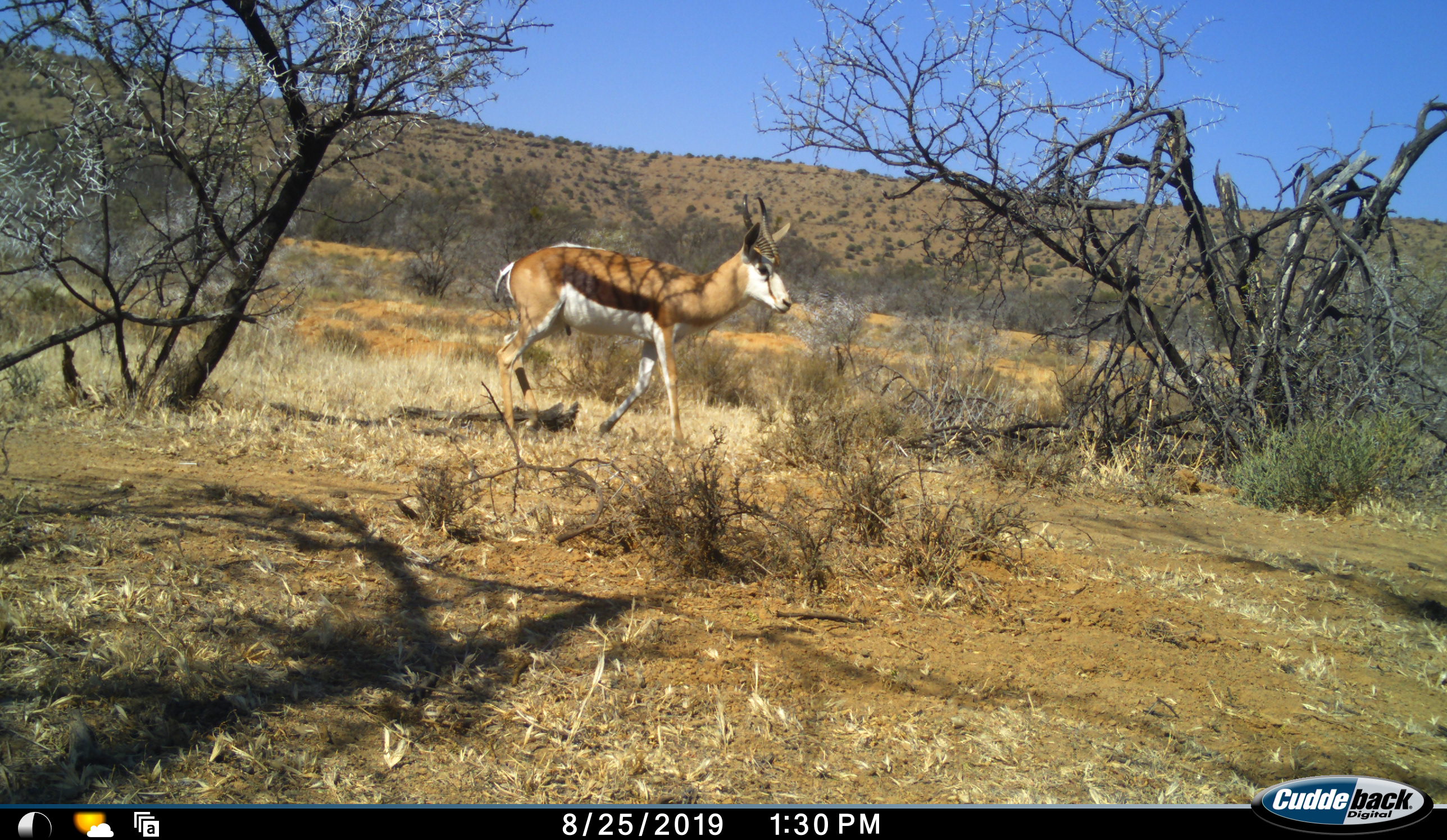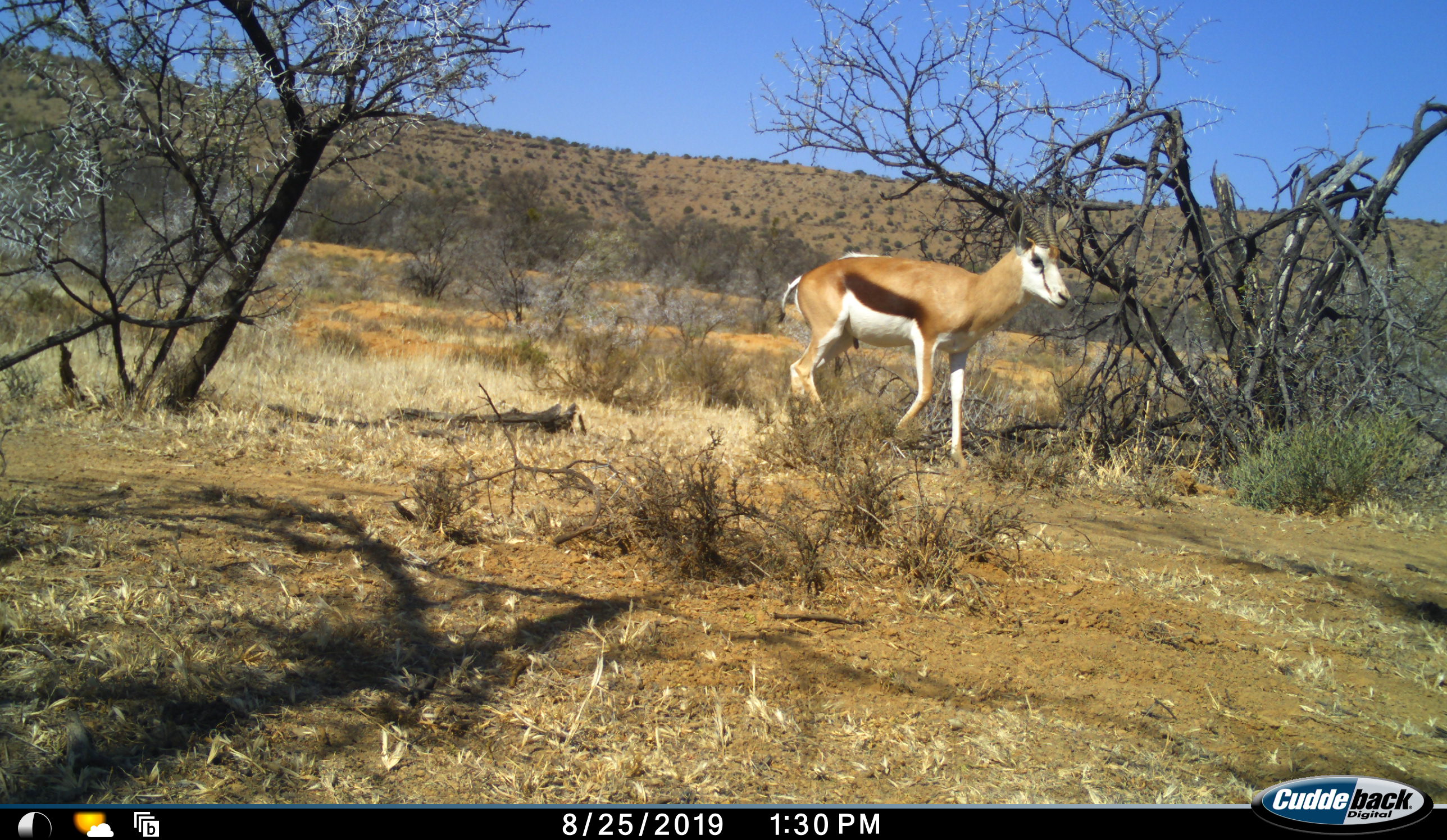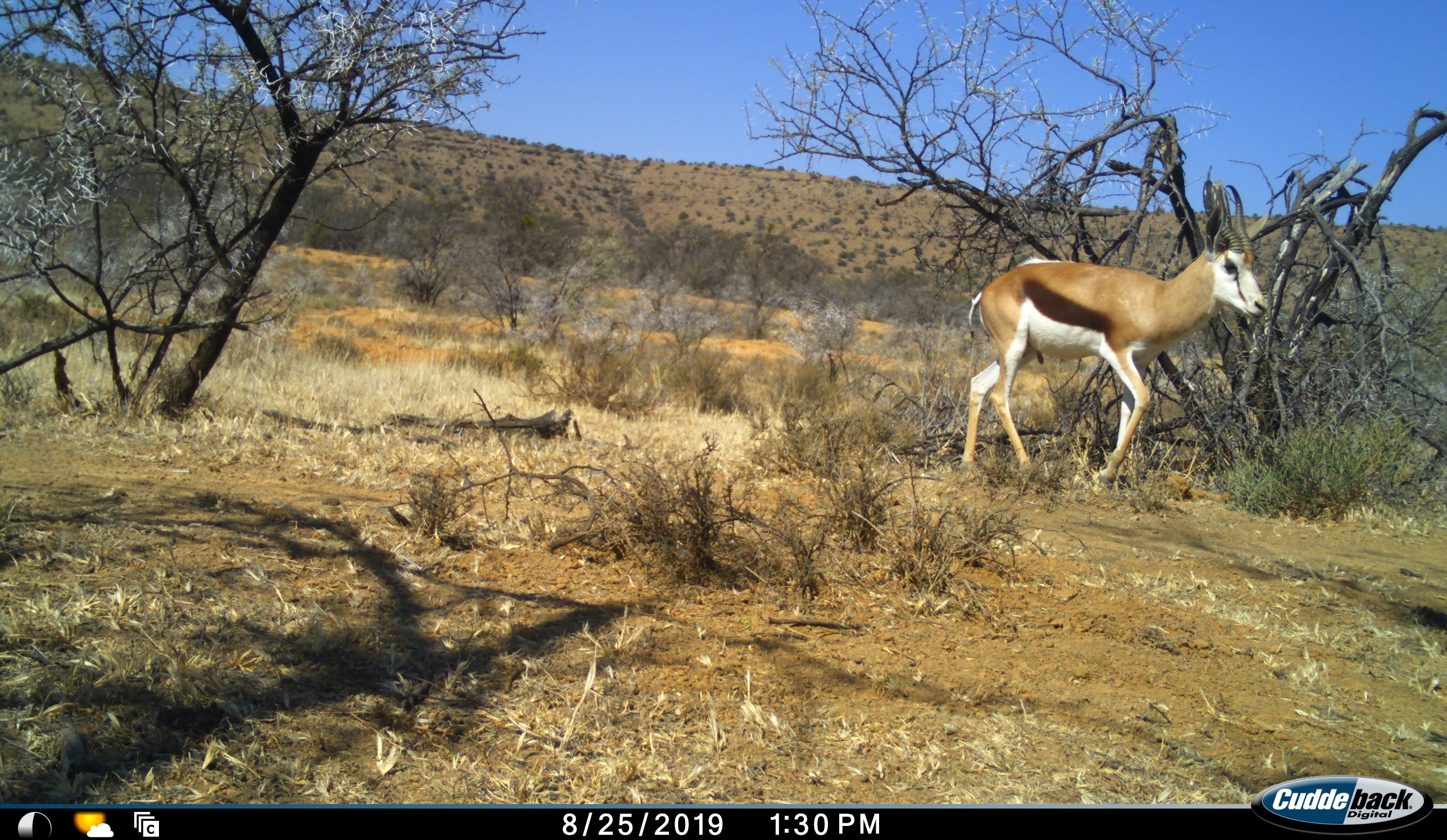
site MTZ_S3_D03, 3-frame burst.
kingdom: Animalia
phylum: Chordata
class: Mammalia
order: Artiodactyla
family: Bovidae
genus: Antidorcas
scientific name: Antidorcas marsupialis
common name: springbok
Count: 1.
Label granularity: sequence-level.